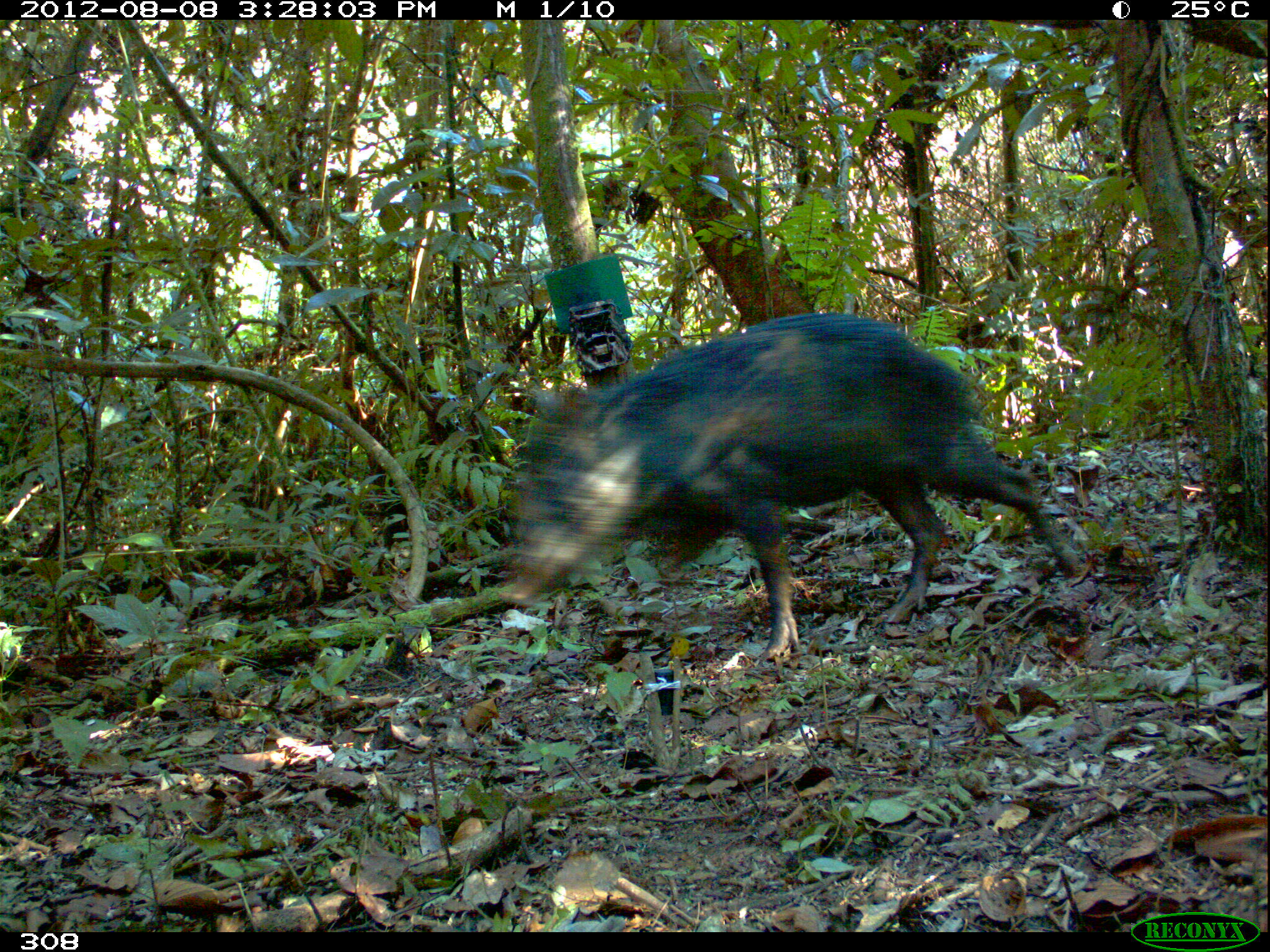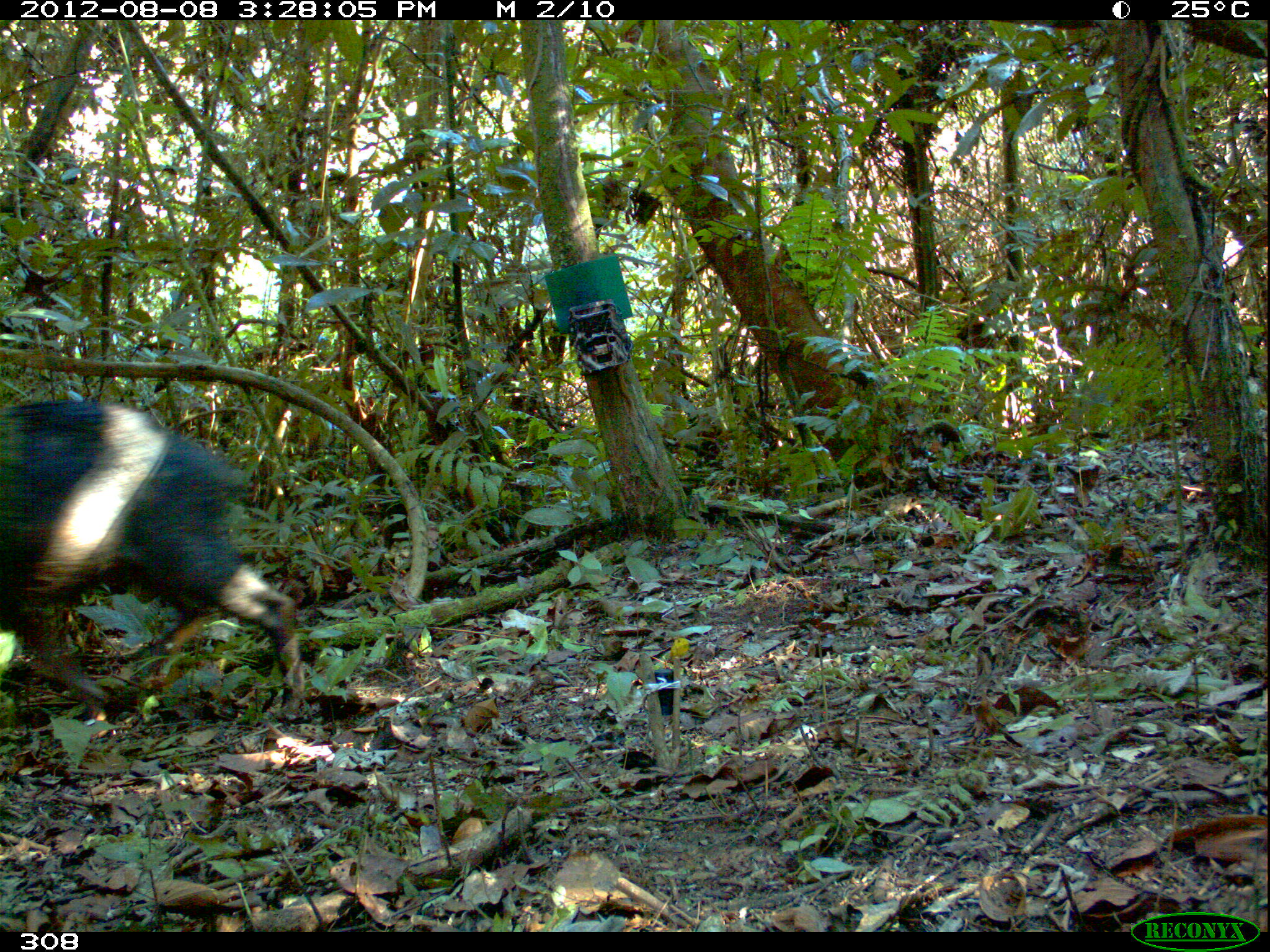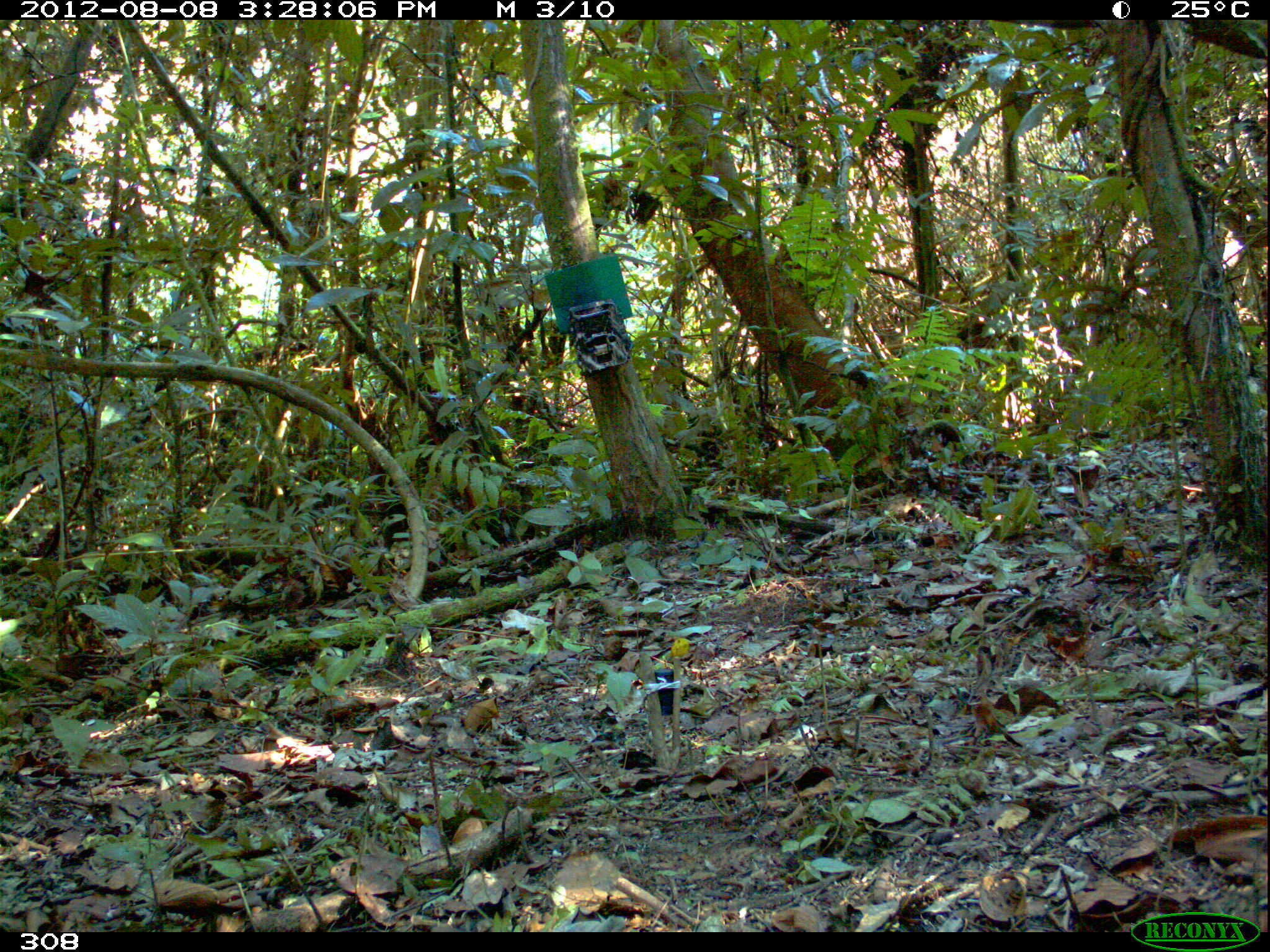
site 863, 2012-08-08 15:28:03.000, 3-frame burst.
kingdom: Animalia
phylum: Chordata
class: Mammalia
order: Artiodactyla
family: Tayassuidae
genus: Tayassu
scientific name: Tayassu pecari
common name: white-lipped peccary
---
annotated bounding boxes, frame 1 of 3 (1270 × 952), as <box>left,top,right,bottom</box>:
tayassu pecari: <box>491,313,1094,664</box>